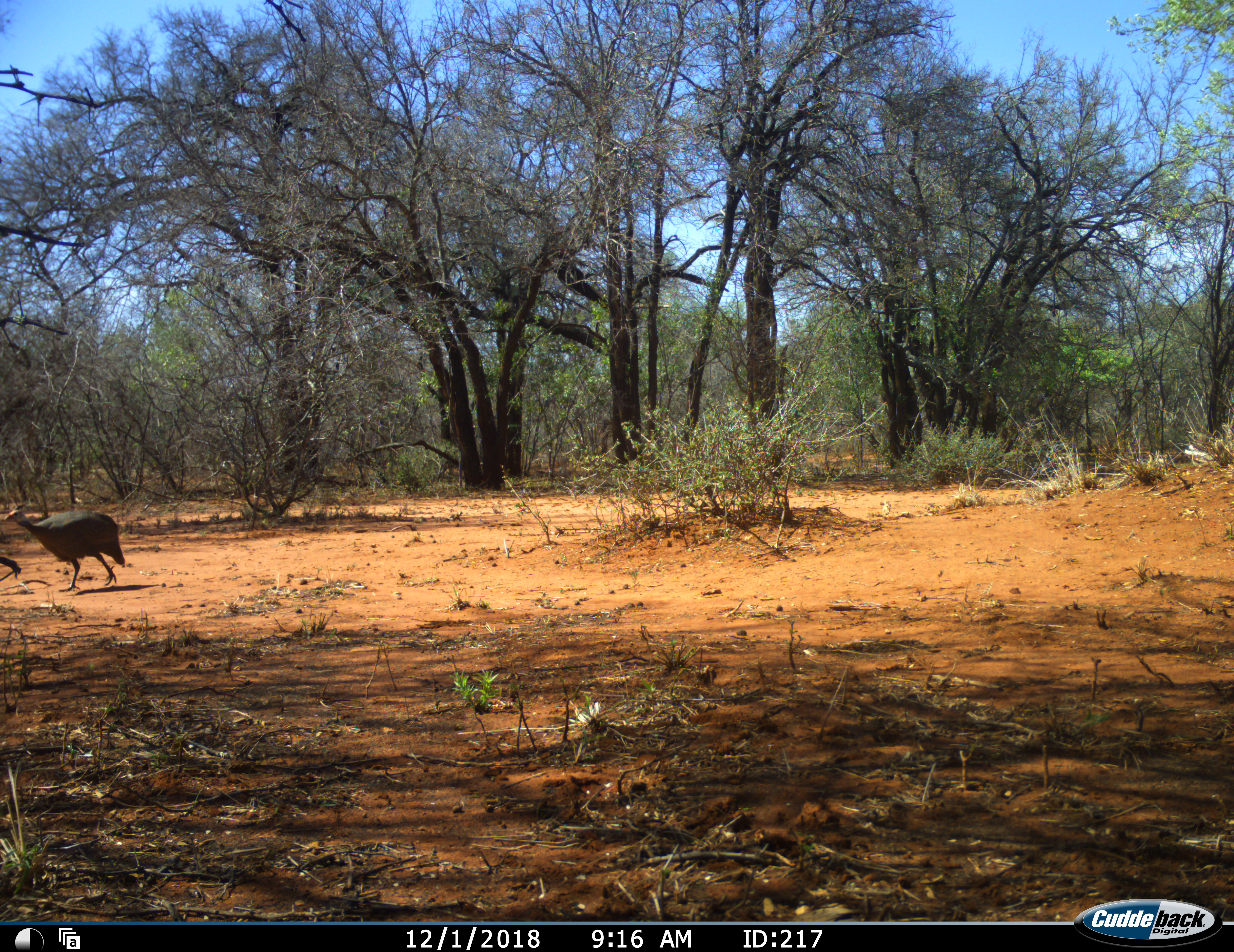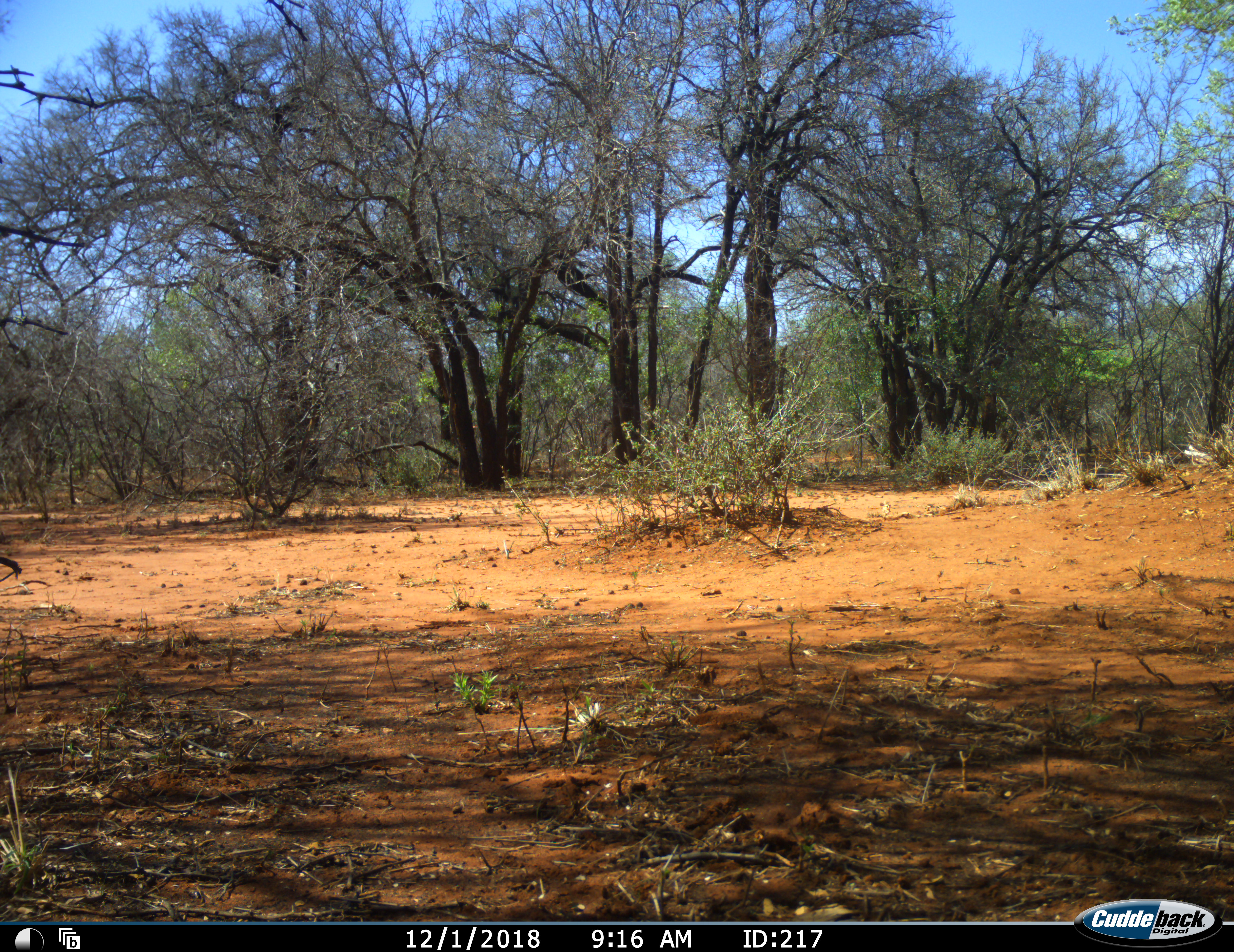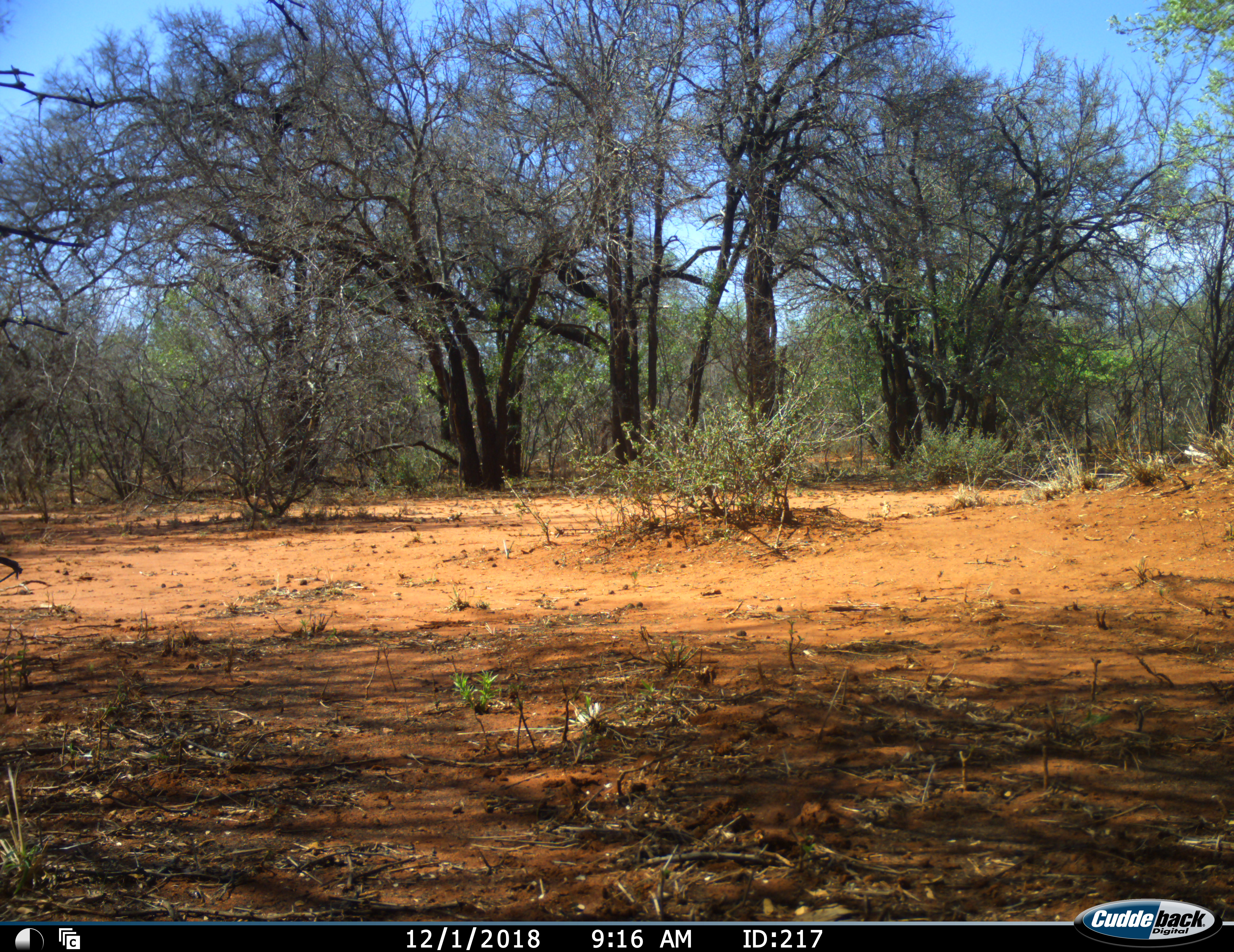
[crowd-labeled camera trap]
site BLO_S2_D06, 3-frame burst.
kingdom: Animalia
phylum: Chordata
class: Aves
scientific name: Aves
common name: bird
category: birdother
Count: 1.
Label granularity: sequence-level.